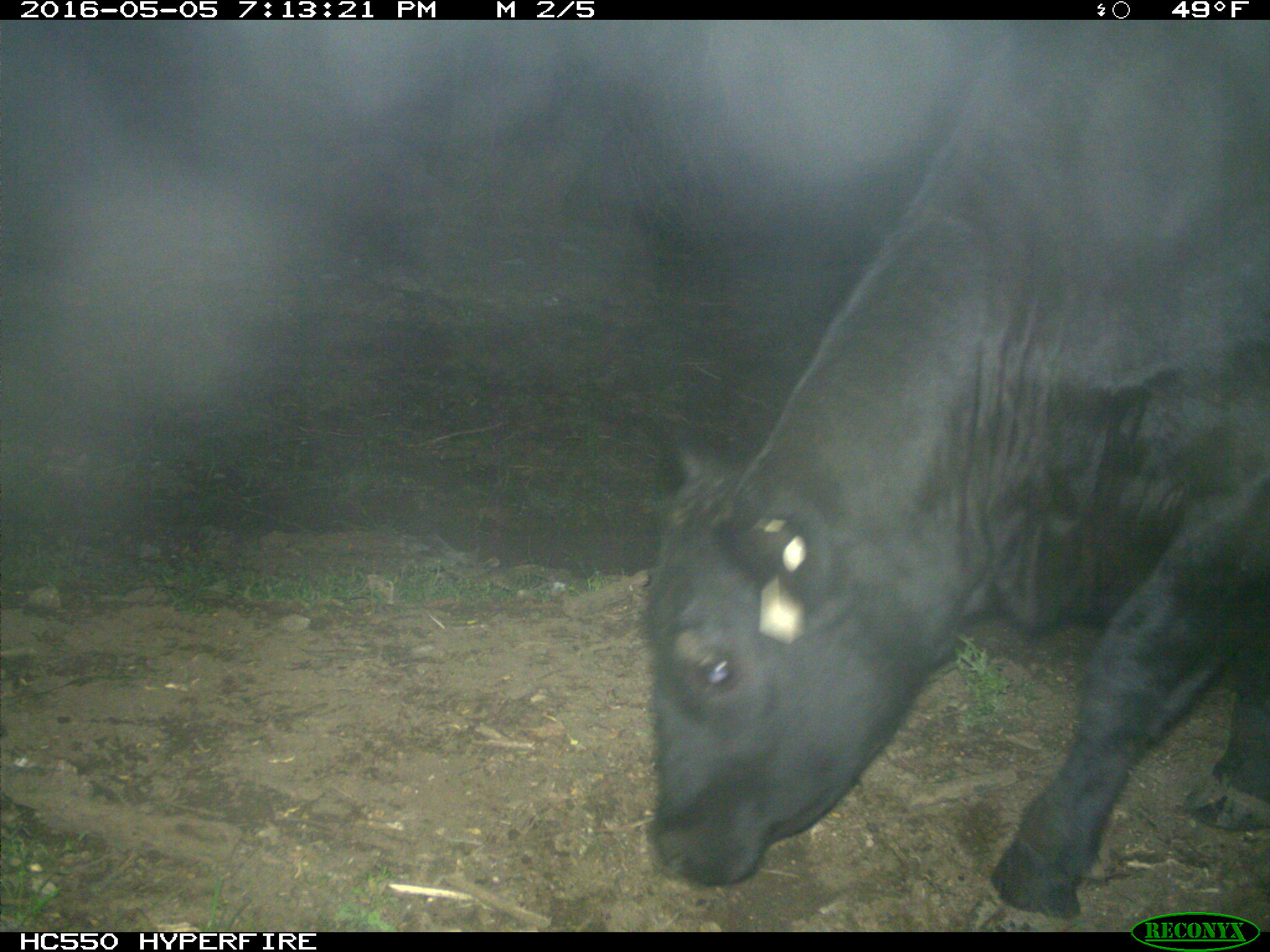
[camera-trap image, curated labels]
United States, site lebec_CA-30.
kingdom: Animalia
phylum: Chordata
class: Mammalia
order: Artiodactyla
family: Bovidae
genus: Bos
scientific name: Bos taurus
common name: domestic cow